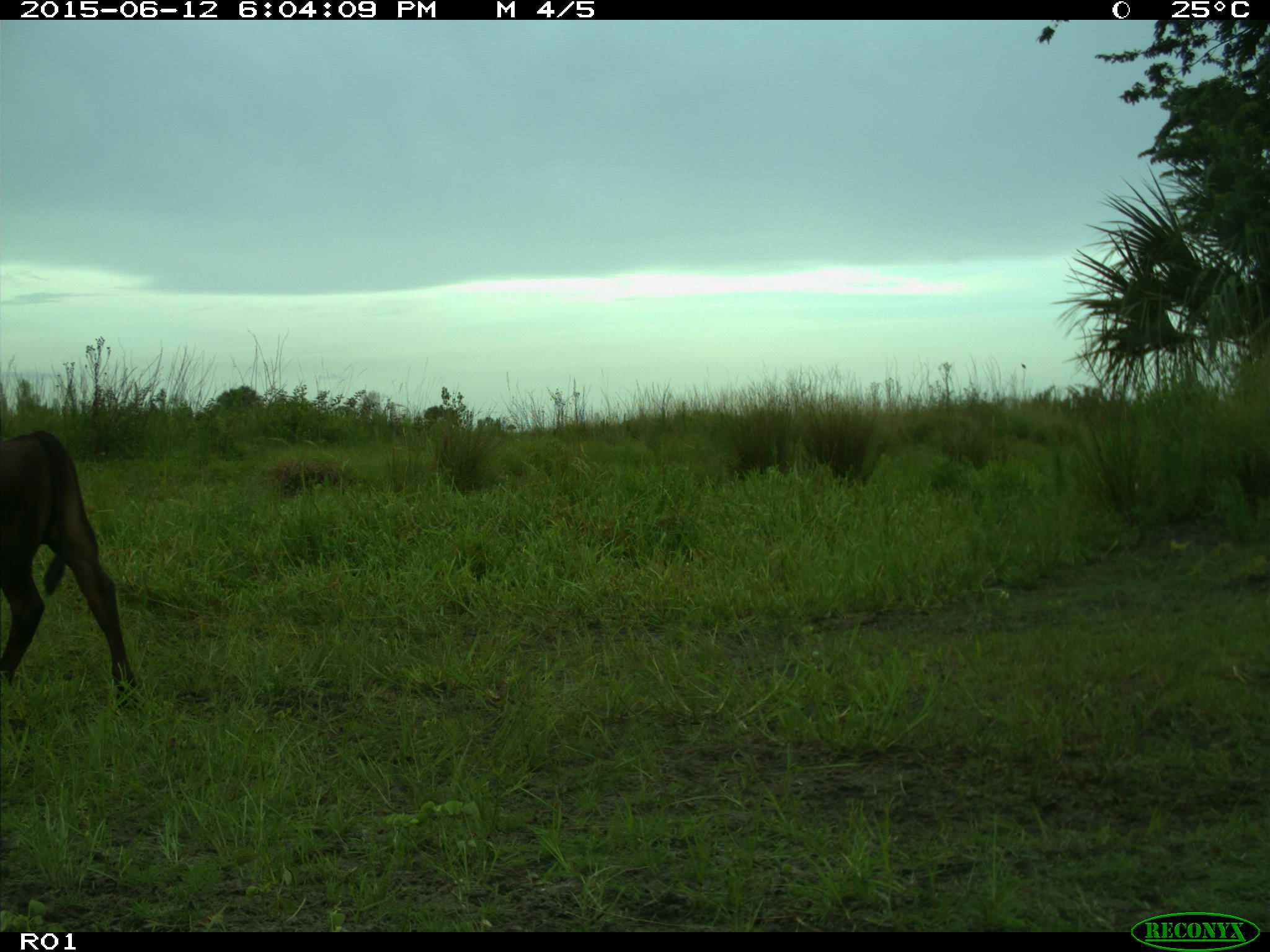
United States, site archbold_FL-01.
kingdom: Animalia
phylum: Chordata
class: Mammalia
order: Artiodactyla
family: Bovidae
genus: Bos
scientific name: Bos taurus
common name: domestic cow